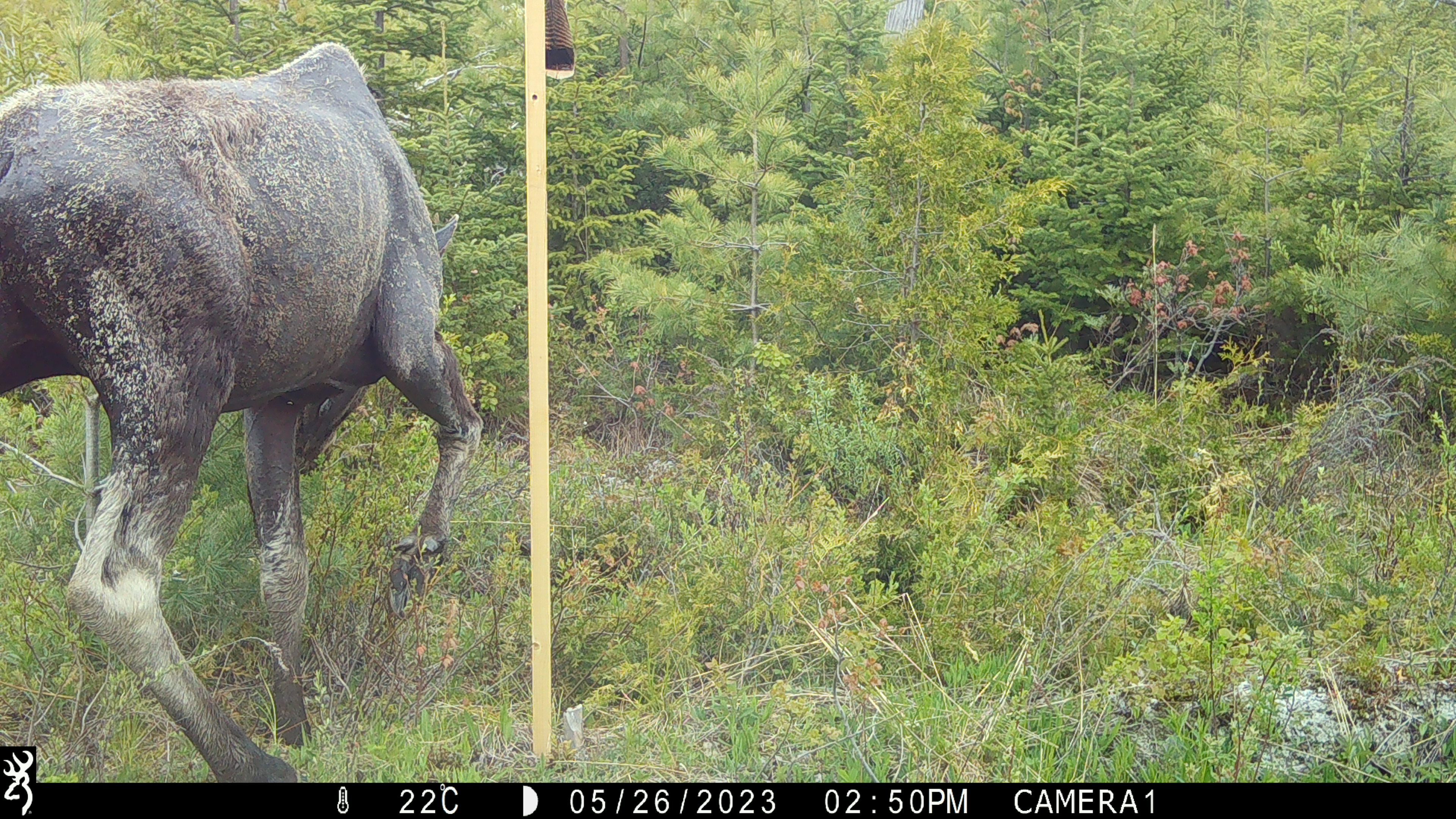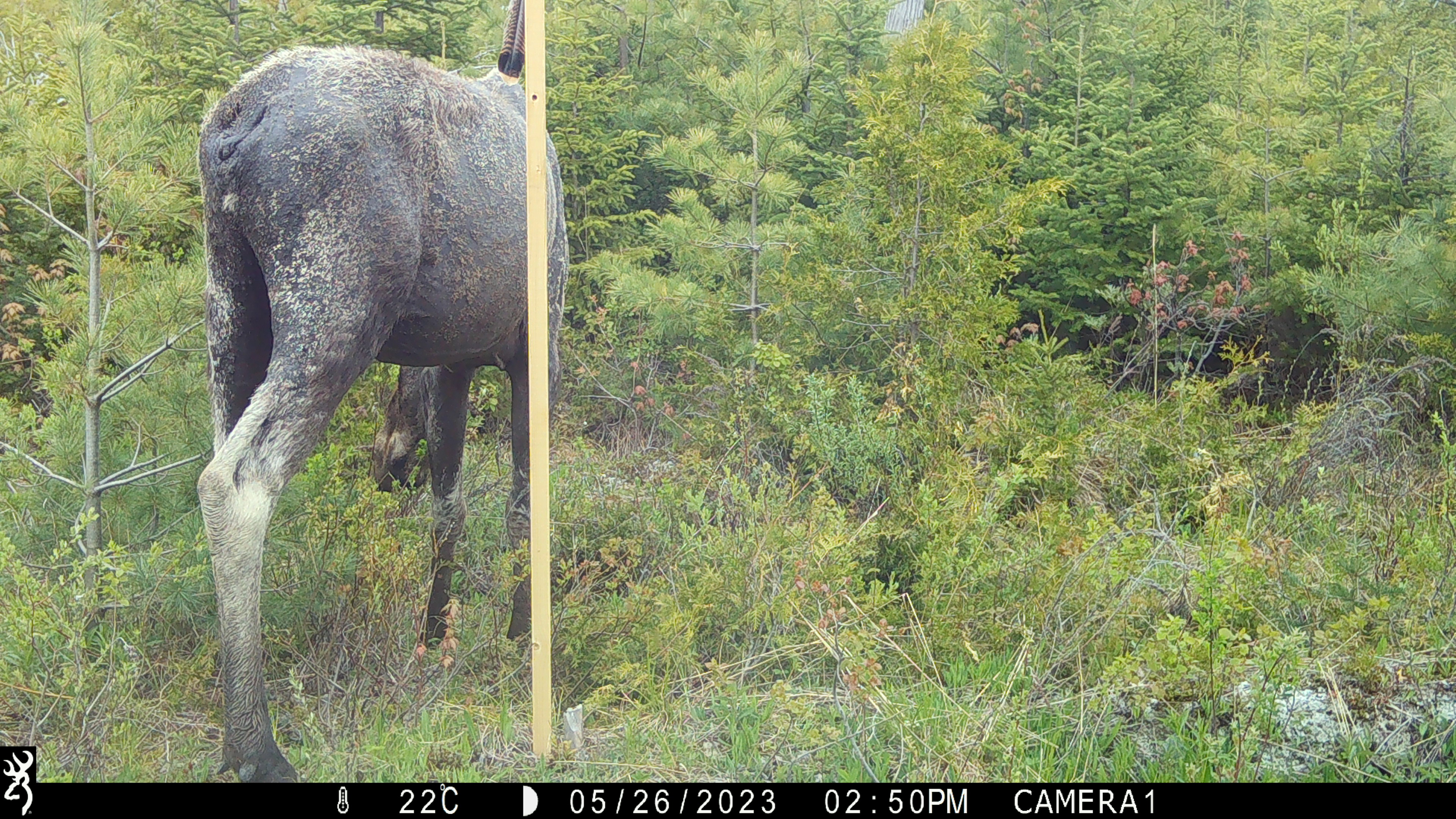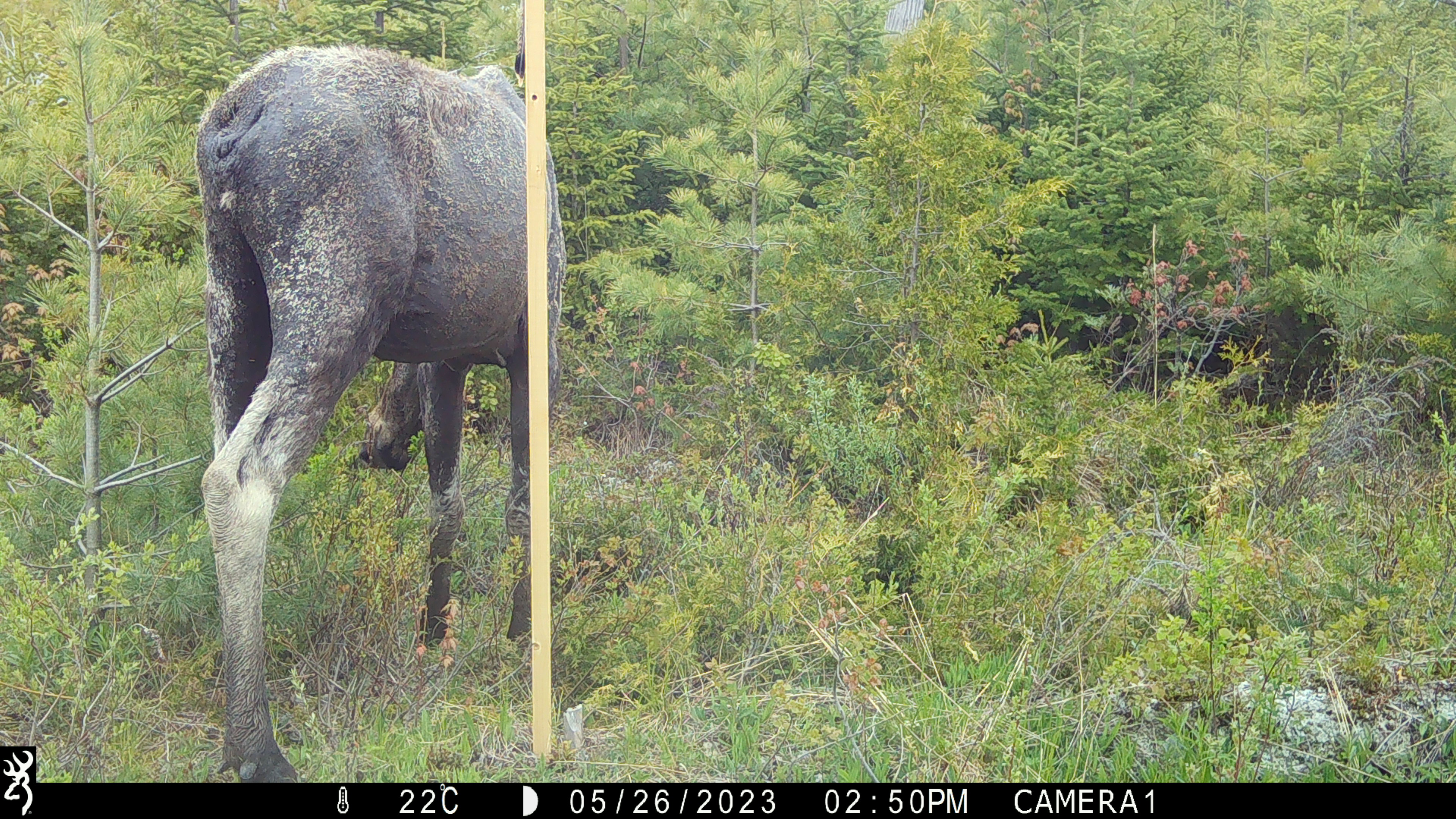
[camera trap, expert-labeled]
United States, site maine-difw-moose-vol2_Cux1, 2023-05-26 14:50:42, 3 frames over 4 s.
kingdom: Animalia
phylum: Chordata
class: Mammalia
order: Artiodactyla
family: Cervidae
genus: Alces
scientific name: Alces alces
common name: moose